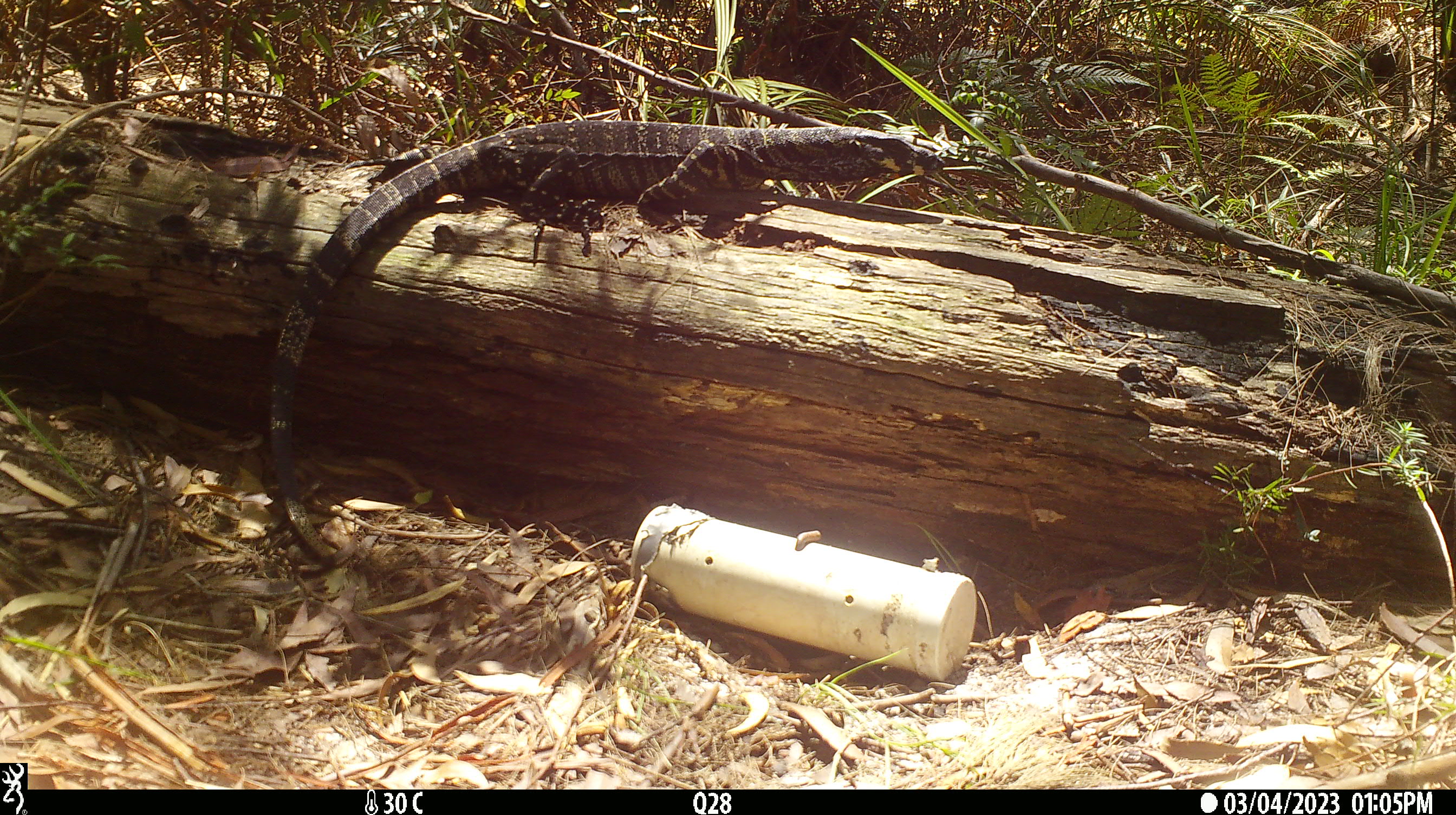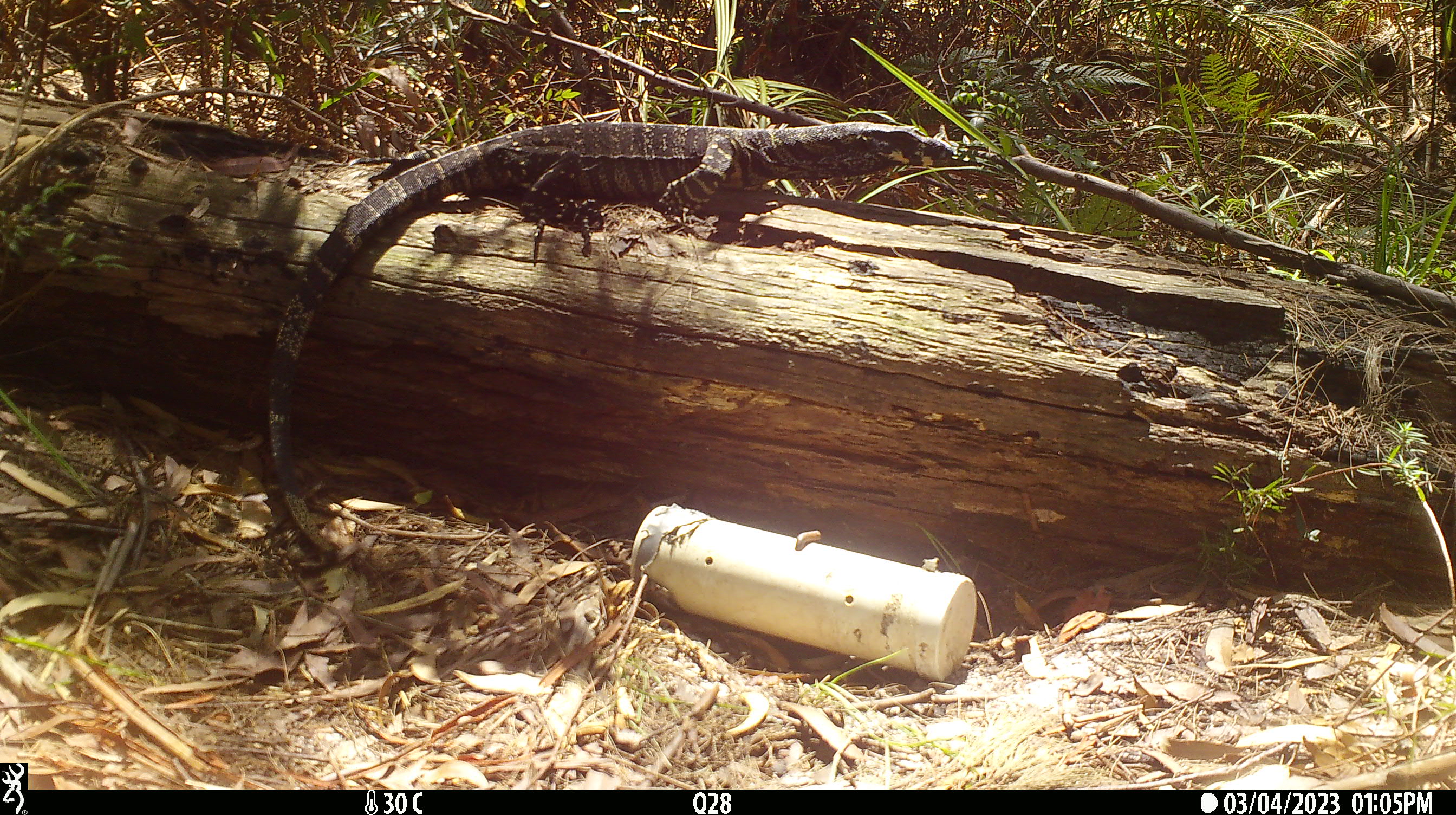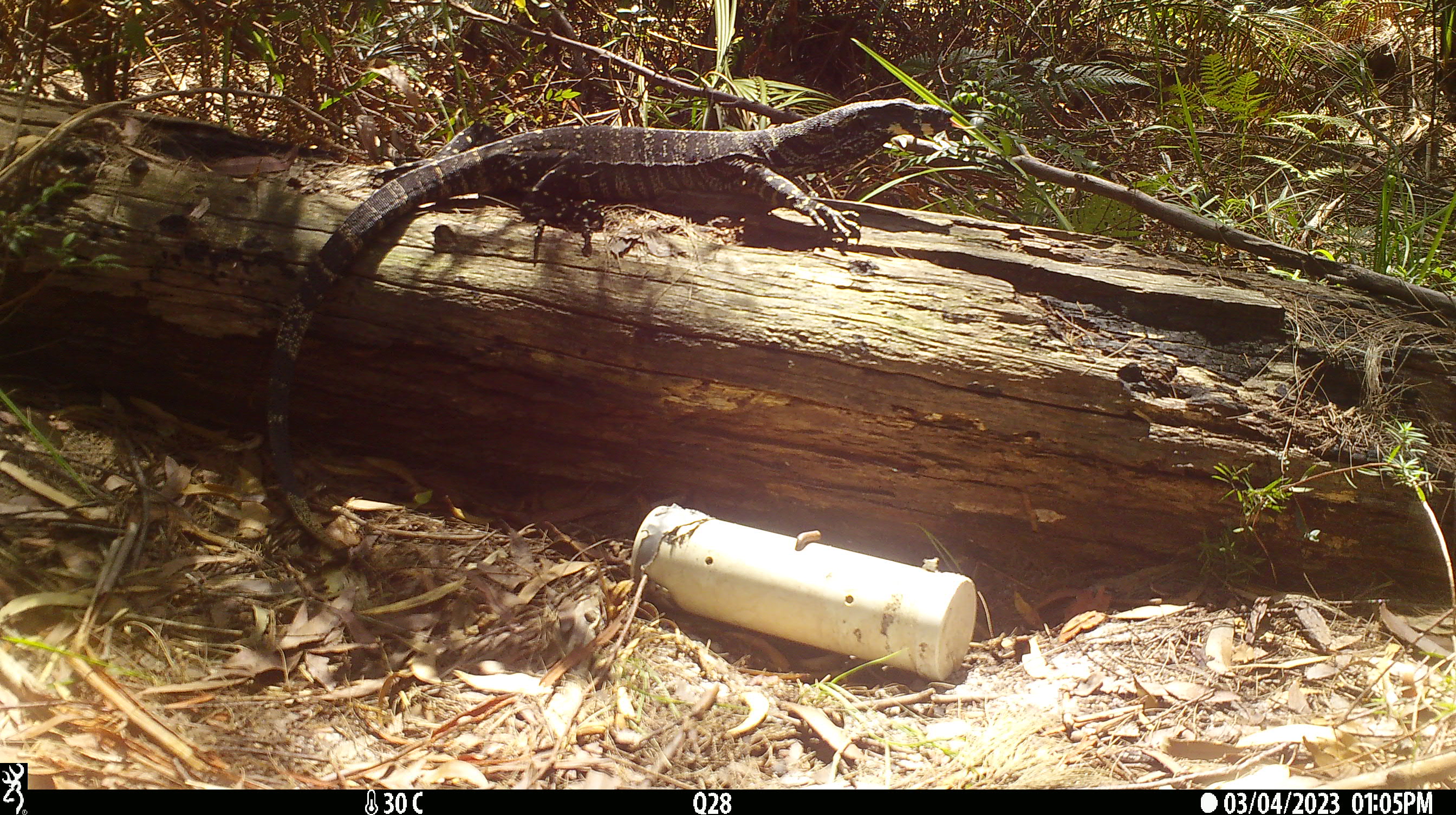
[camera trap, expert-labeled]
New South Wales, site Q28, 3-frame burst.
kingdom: Animalia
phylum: Chordata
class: Reptilia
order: Squamata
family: Varanidae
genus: Varanus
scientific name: Varanus varius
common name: lace monitor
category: goanna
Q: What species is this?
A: Goanna (lace monitor) (Varanus varius).